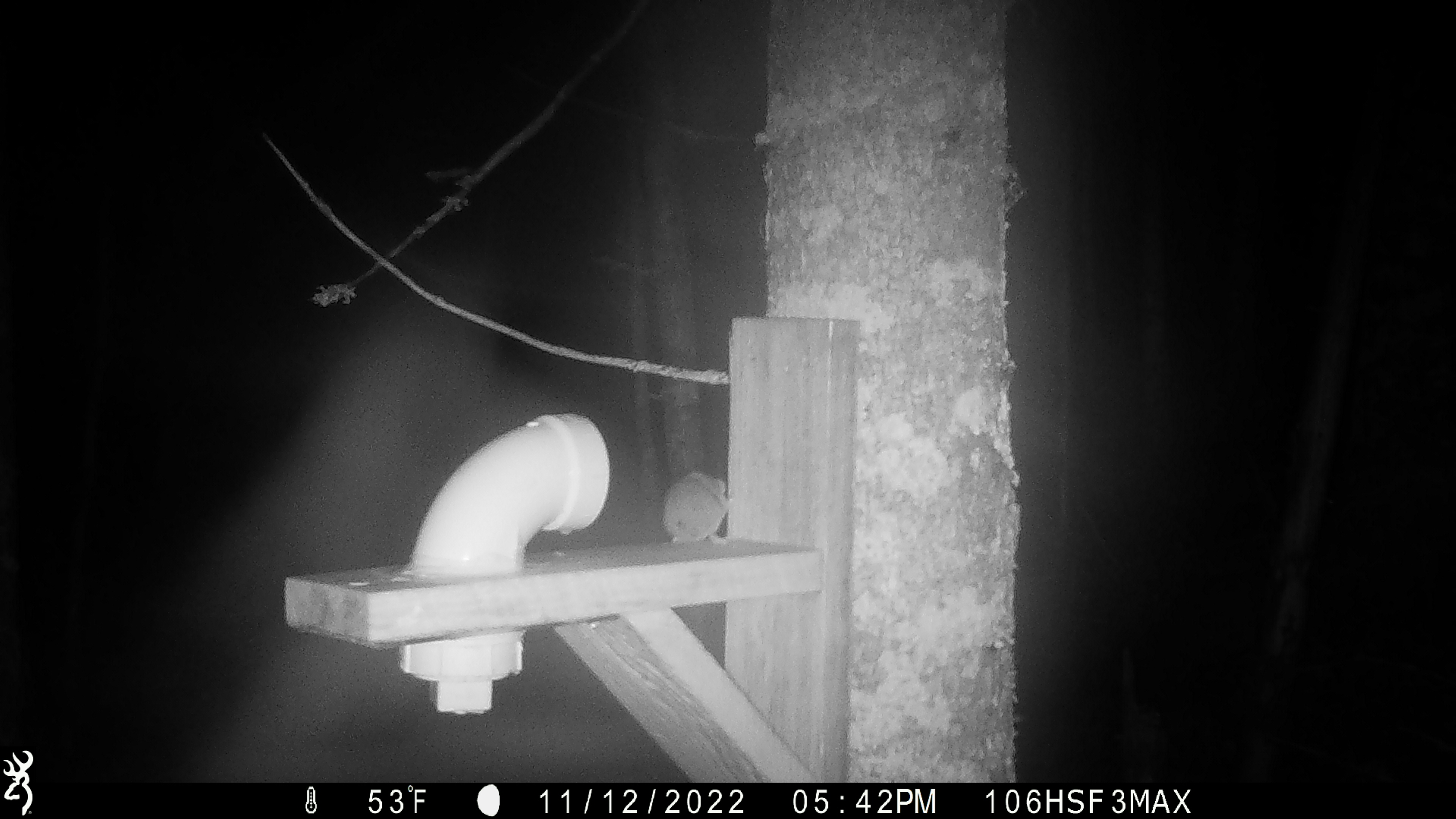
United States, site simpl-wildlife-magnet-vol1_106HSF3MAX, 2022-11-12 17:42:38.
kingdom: Animalia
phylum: Chordata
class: Mammalia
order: Rodentia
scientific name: Rodentia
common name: mouse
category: mouse sp.